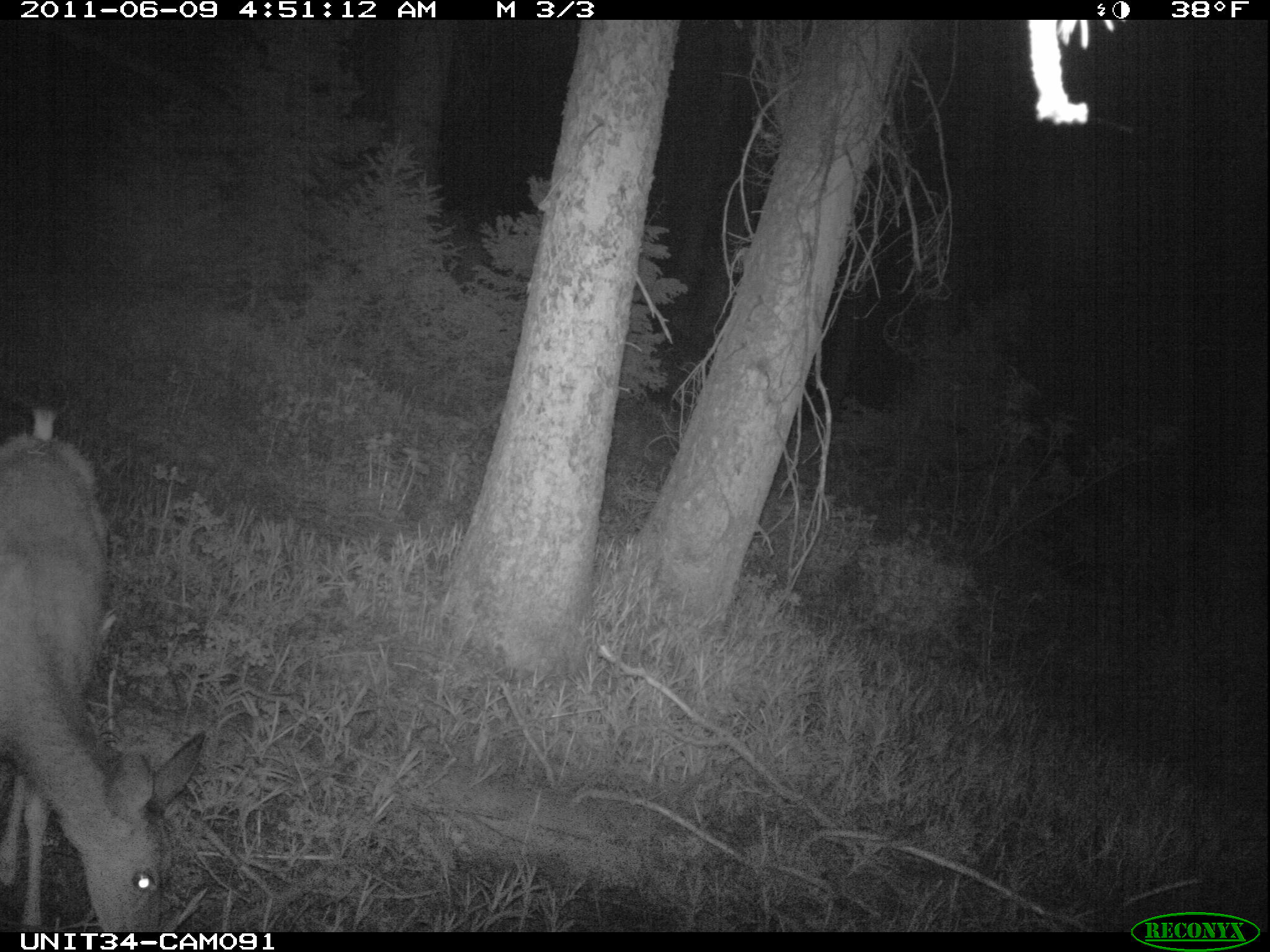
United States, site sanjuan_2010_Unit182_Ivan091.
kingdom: Animalia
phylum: Chordata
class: Mammalia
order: Artiodactyla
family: Cervidae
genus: Odocoileus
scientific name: Odocoileus hemionus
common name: mule deer